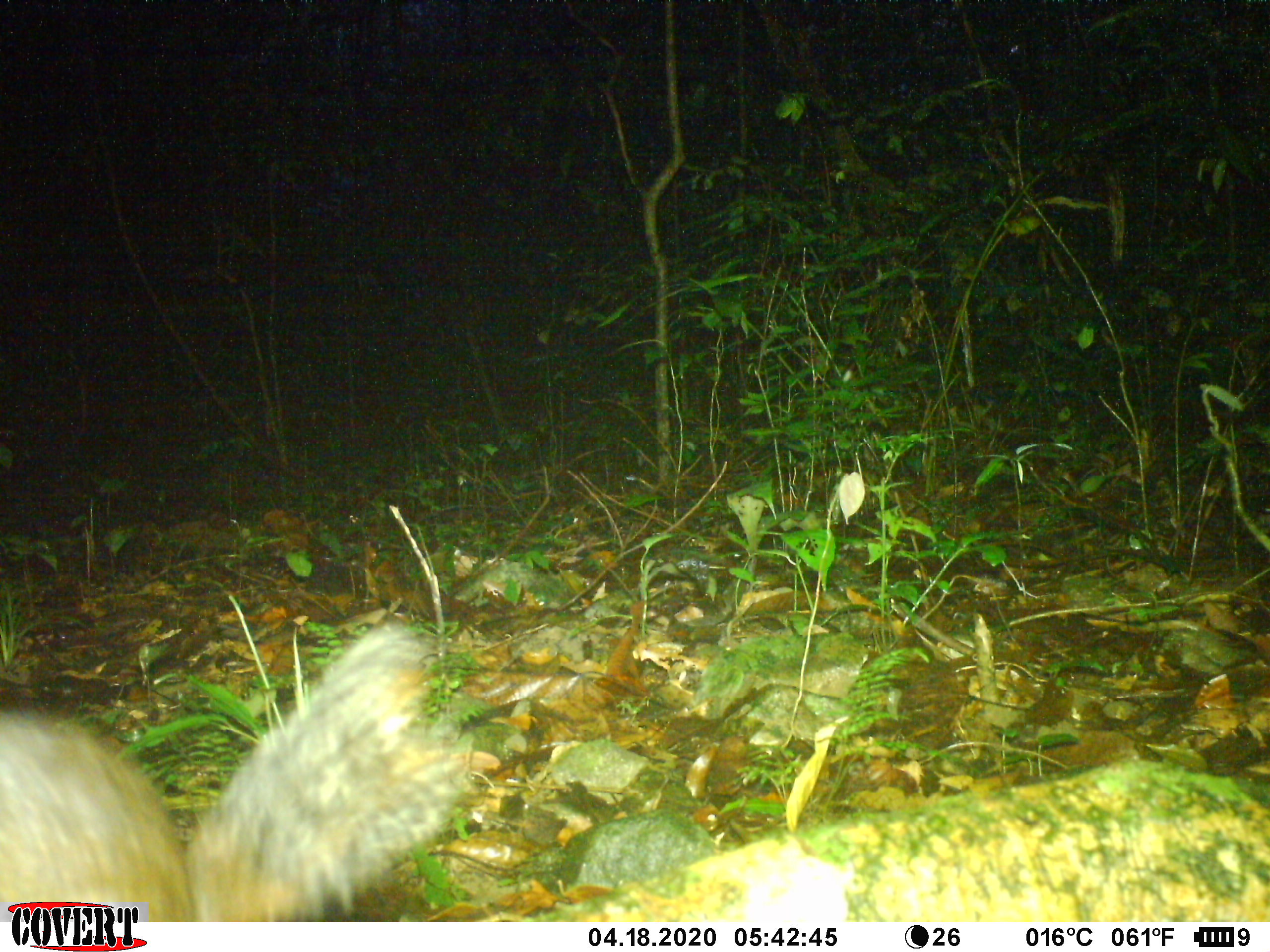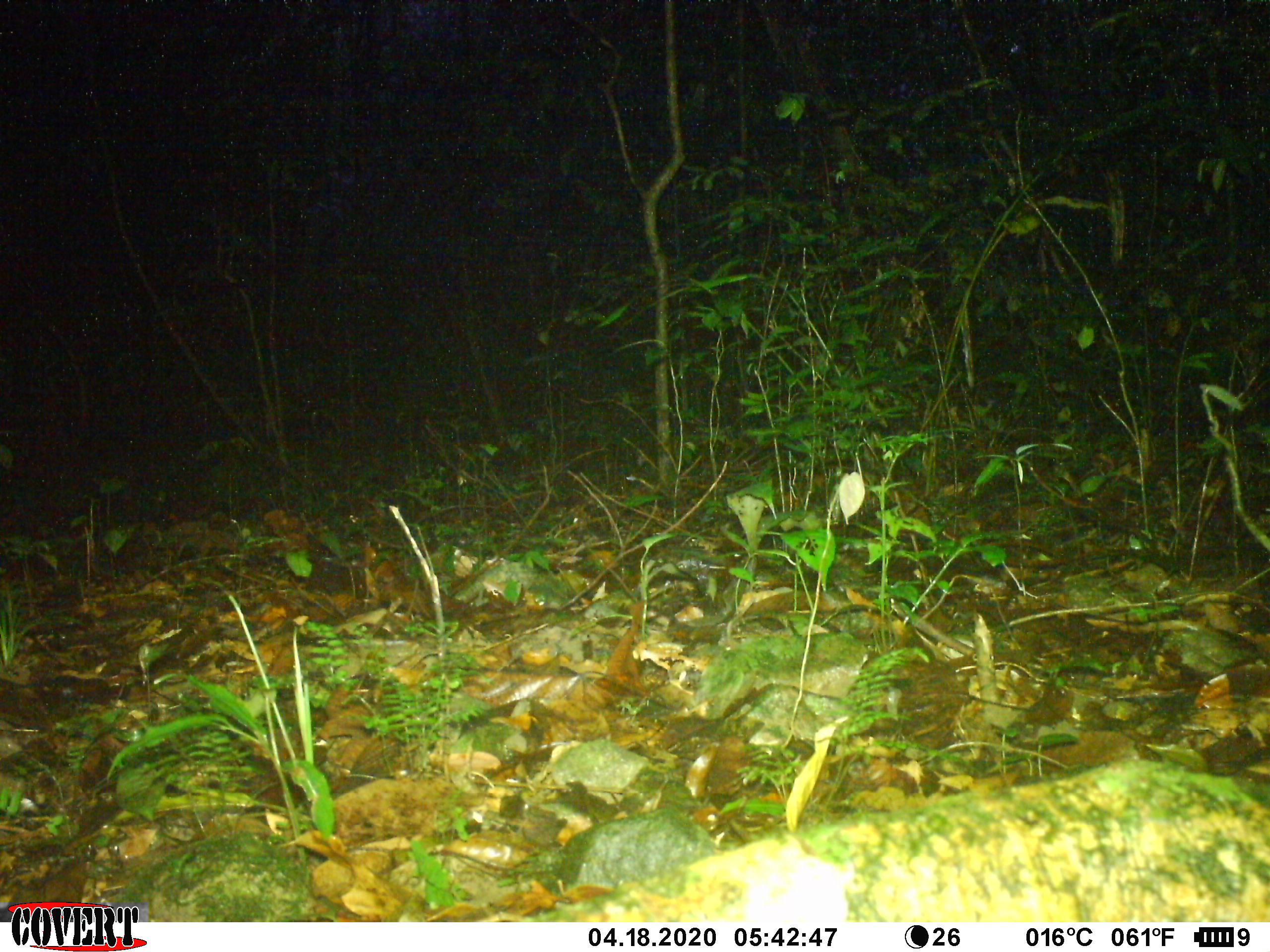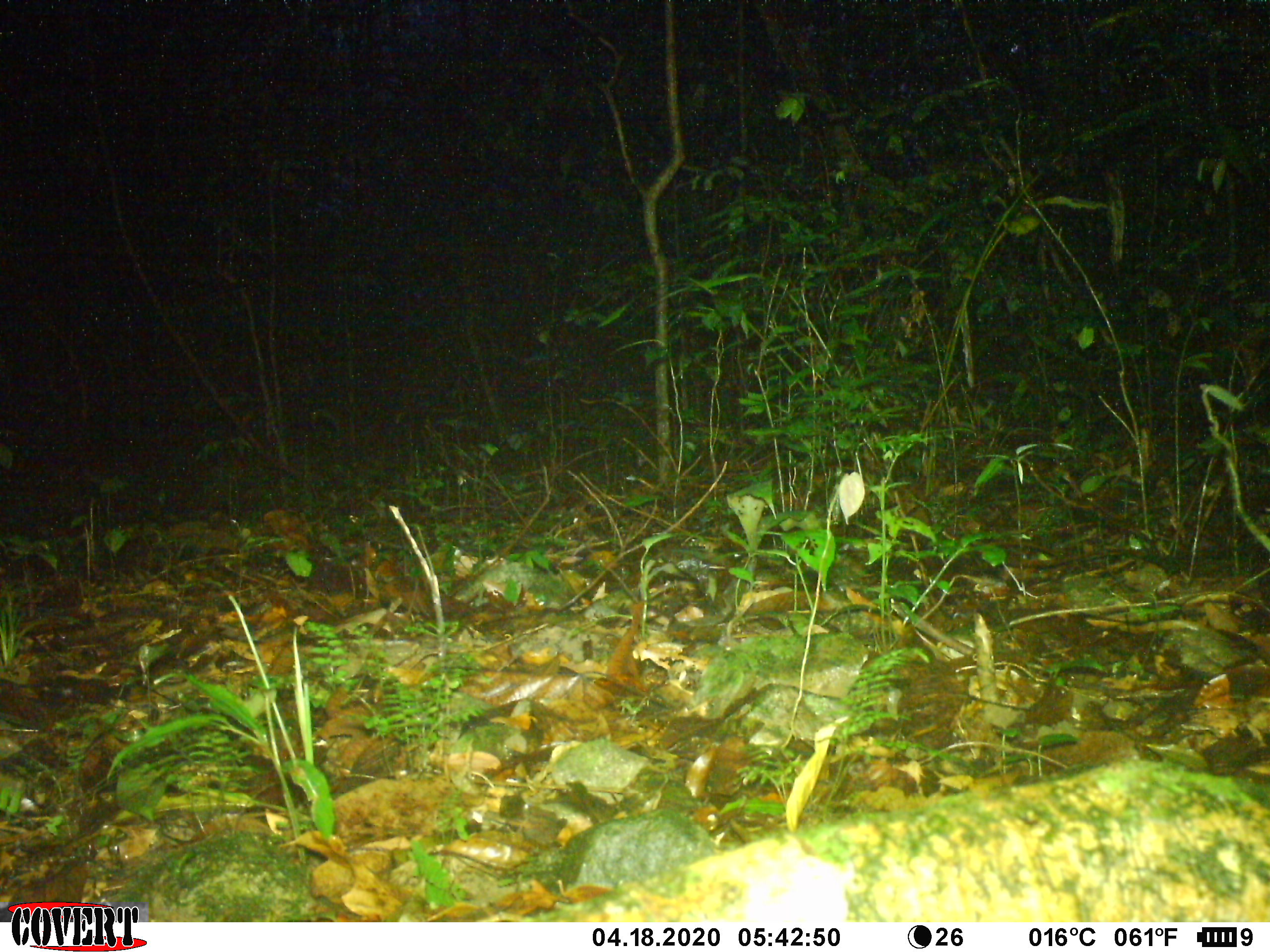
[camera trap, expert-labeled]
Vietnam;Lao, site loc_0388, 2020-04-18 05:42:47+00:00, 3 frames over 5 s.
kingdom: Animalia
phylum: Chordata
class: Mammalia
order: Carnivora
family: Mustelidae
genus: Melogale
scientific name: Melogale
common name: ferret badger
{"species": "ferret badger (Melogale)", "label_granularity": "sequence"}